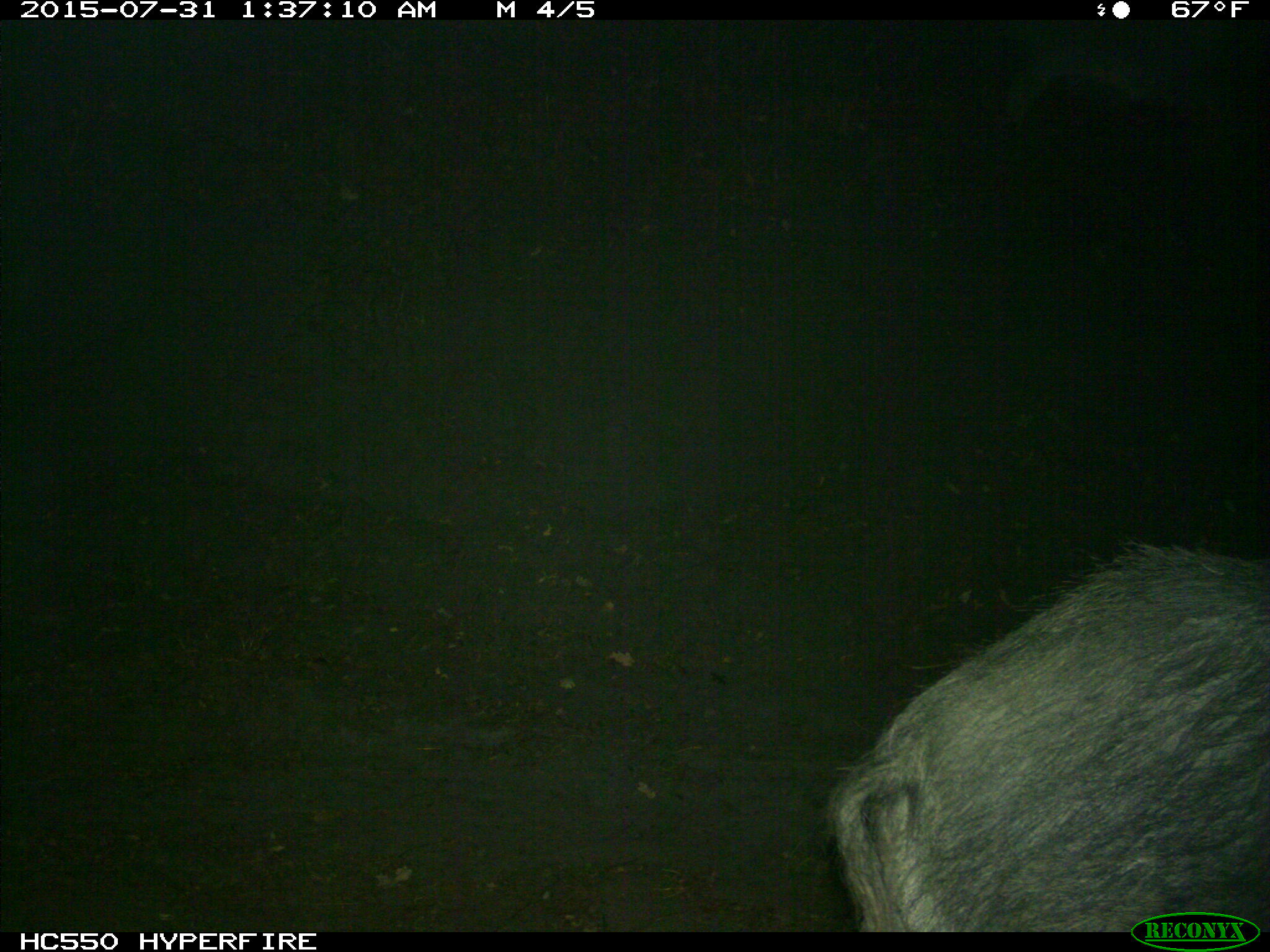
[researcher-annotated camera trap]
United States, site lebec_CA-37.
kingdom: Animalia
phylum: Chordata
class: Mammalia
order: Artiodactyla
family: Suidae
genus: Sus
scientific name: Sus scrofa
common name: wild boar